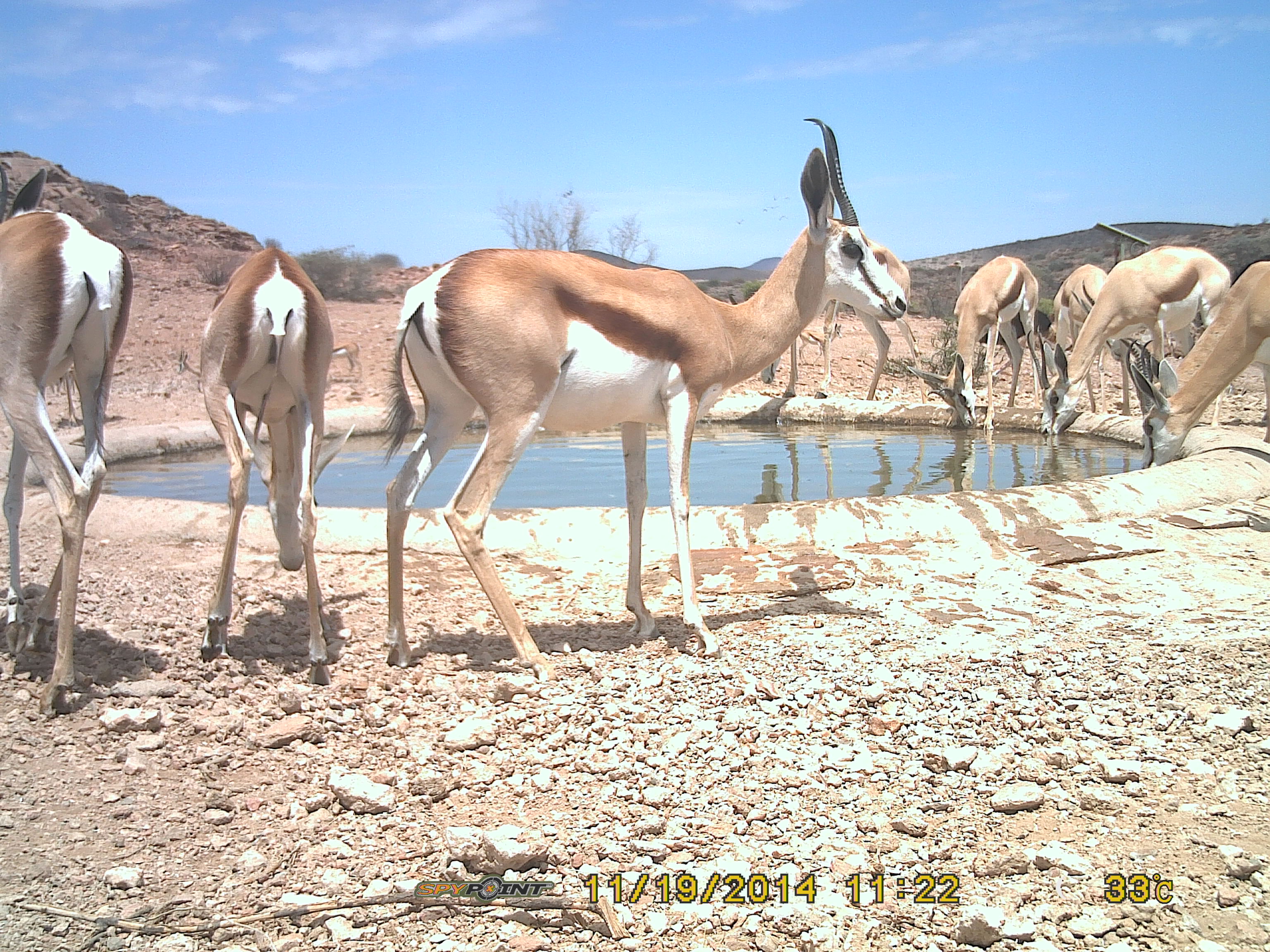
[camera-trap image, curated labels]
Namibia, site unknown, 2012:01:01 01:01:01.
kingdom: Animalia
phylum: Chordata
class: Mammalia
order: Artiodactyla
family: Bovidae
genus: Antidorcas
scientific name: Antidorcas marsupialis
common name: springbok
Antidorcas marsupialis (springbok).